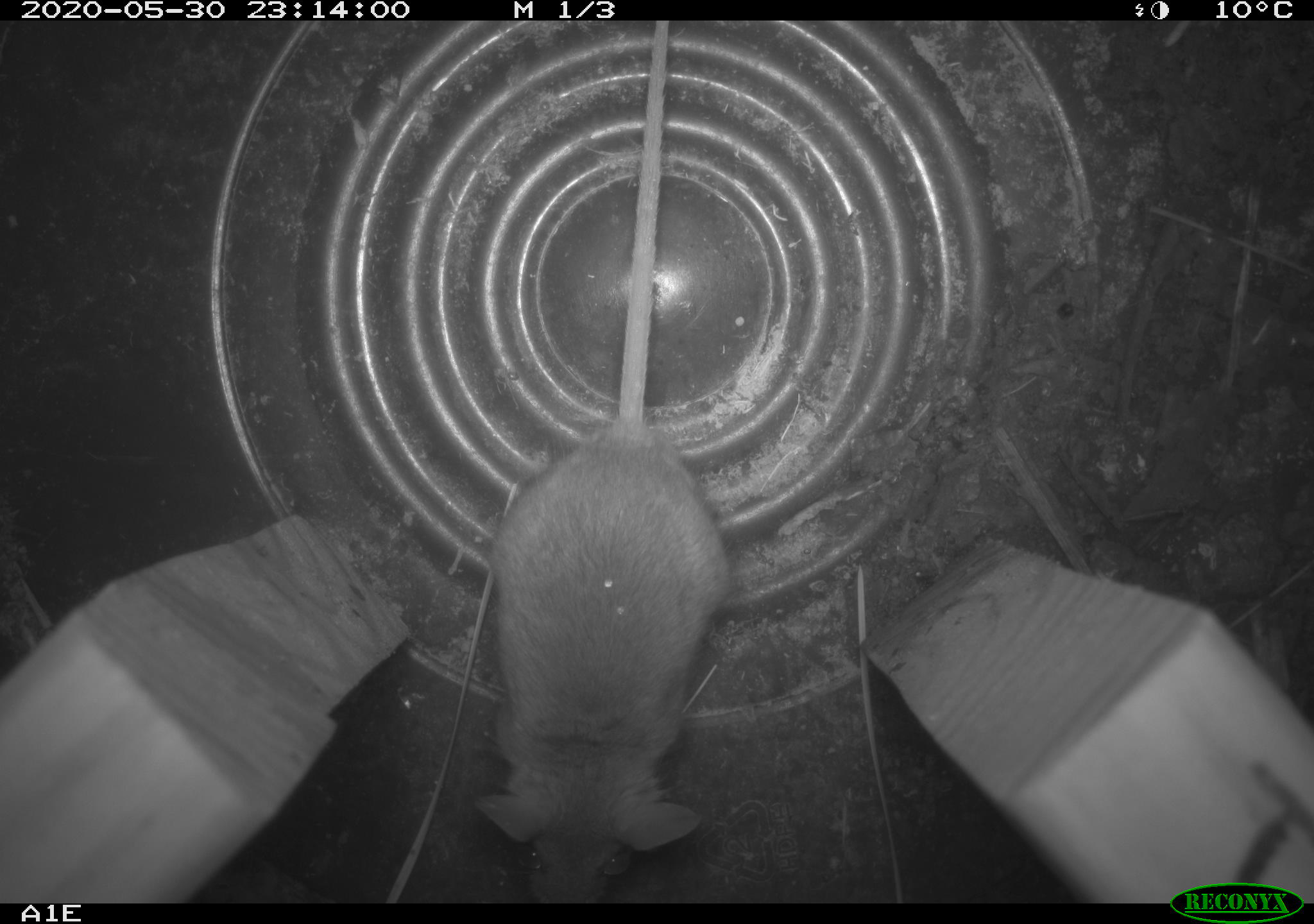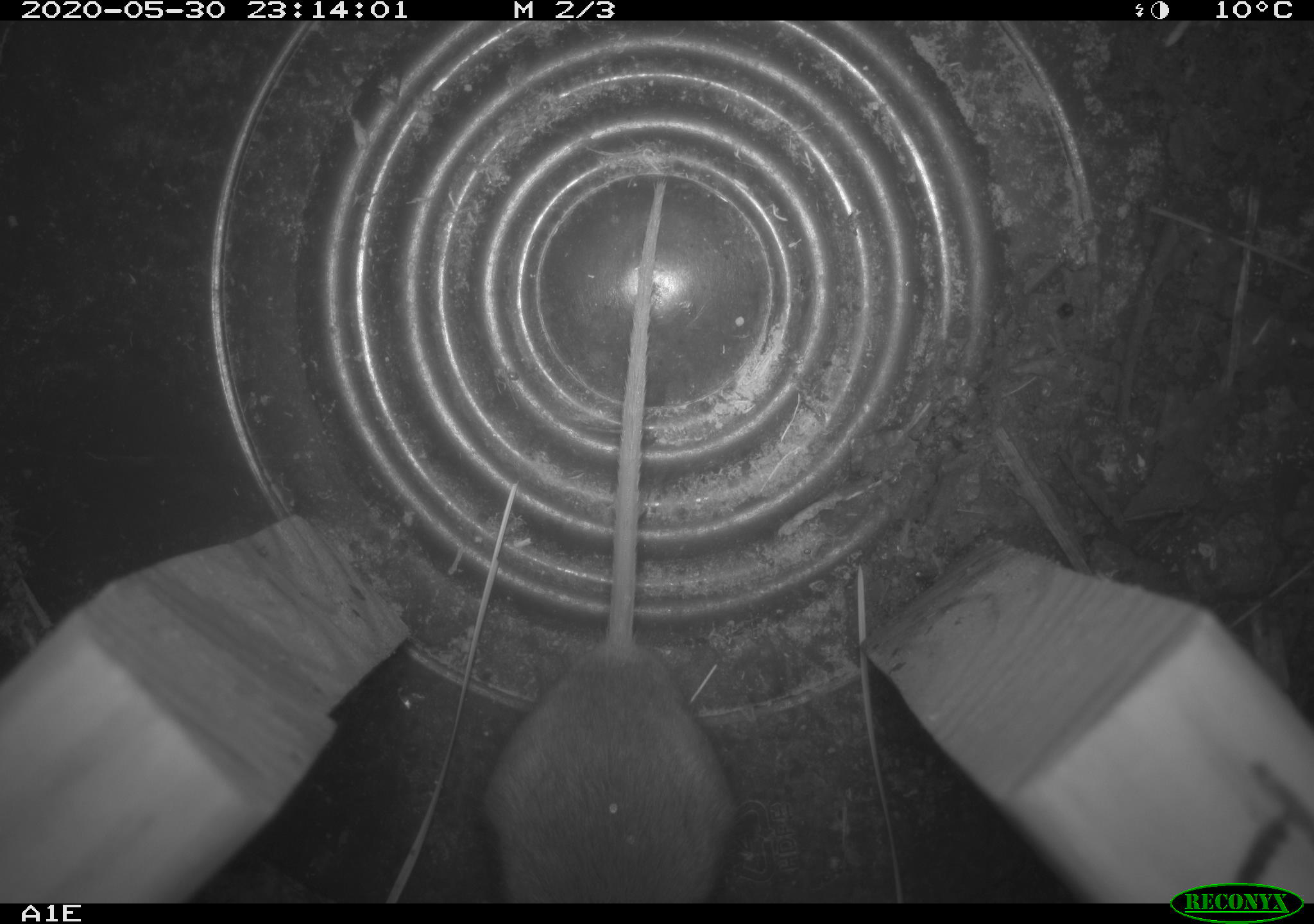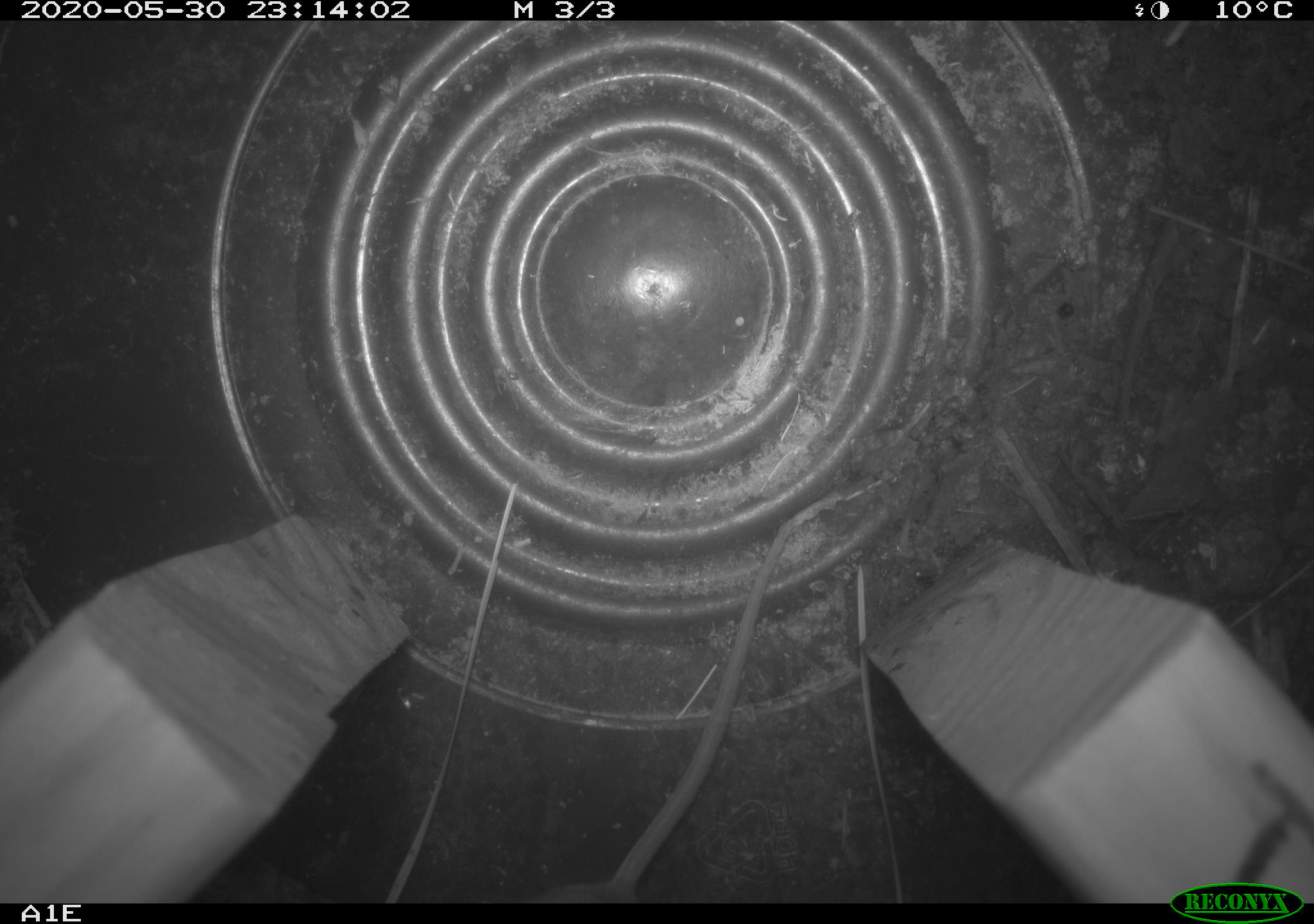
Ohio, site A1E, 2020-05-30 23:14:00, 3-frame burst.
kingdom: Animalia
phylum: Chordata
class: Mammalia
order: Rodentia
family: Cricetidae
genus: Peromyscus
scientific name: Peromyscus leucopus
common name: white-footed mouse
White-footed mouse (Peromyscus leucopus).